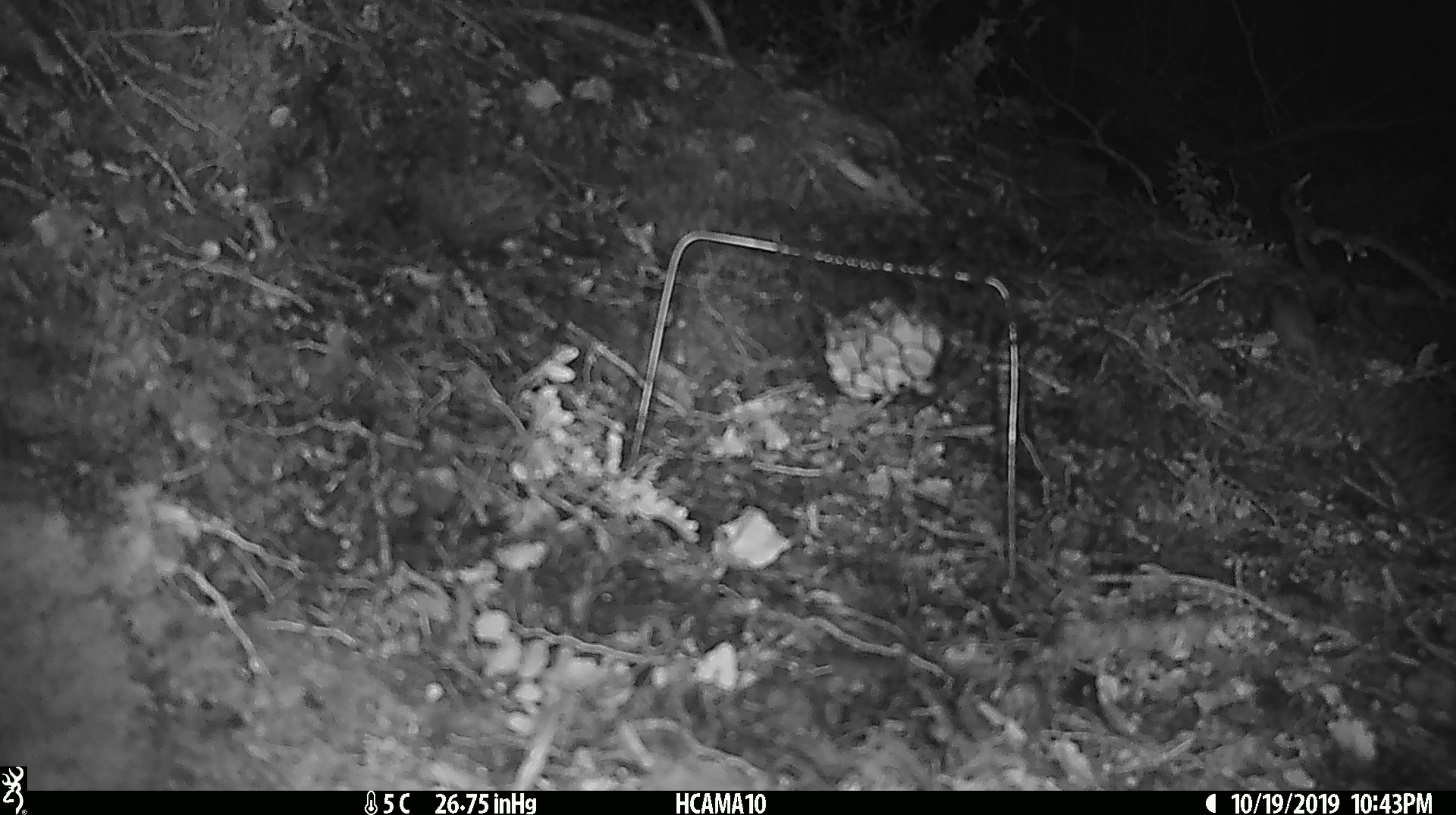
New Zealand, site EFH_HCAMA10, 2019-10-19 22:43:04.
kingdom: Animalia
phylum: Chordata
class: Mammalia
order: Rodentia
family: Muridae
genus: Mus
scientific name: Mus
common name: mouse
Mouse (Mus).